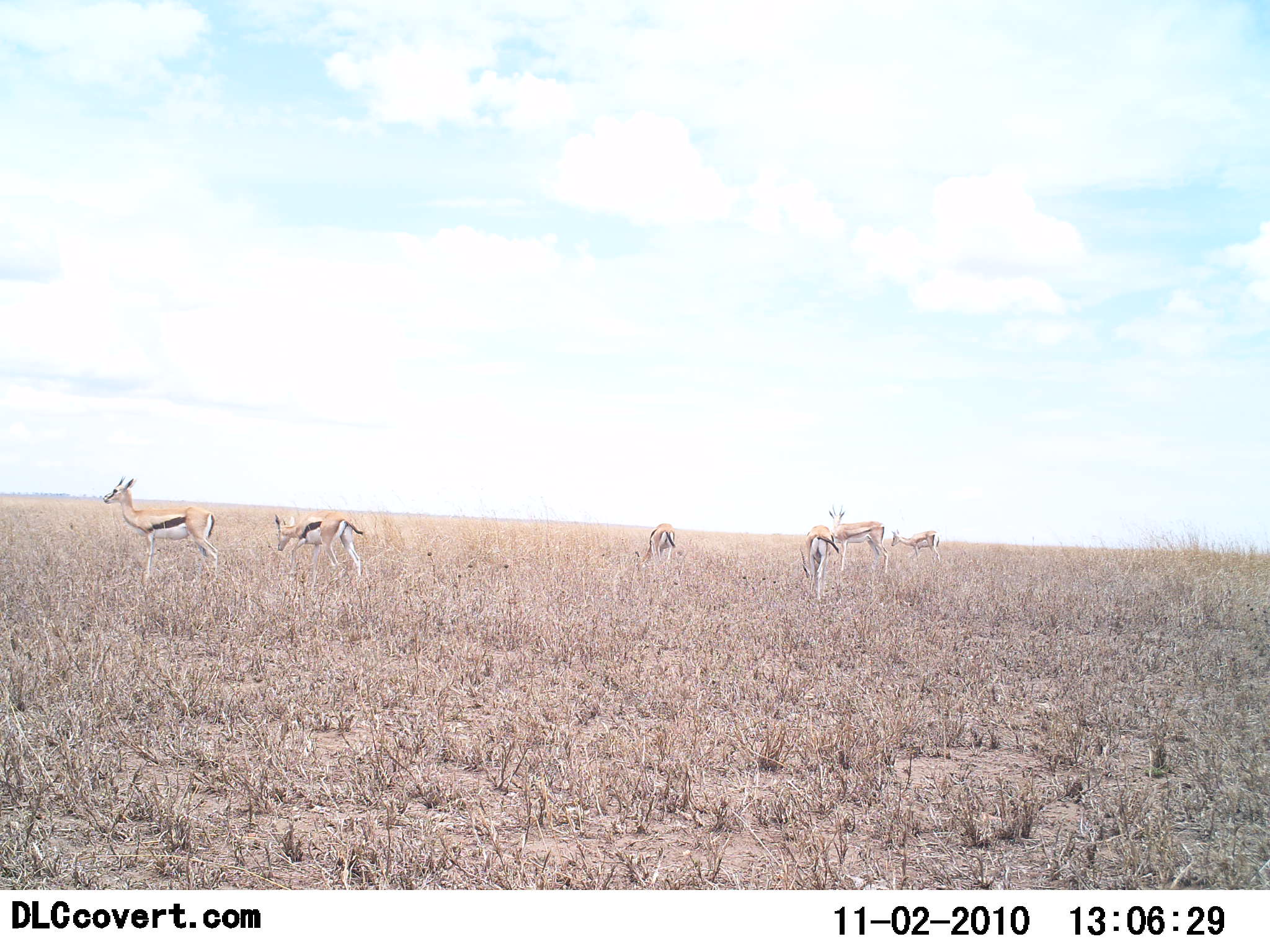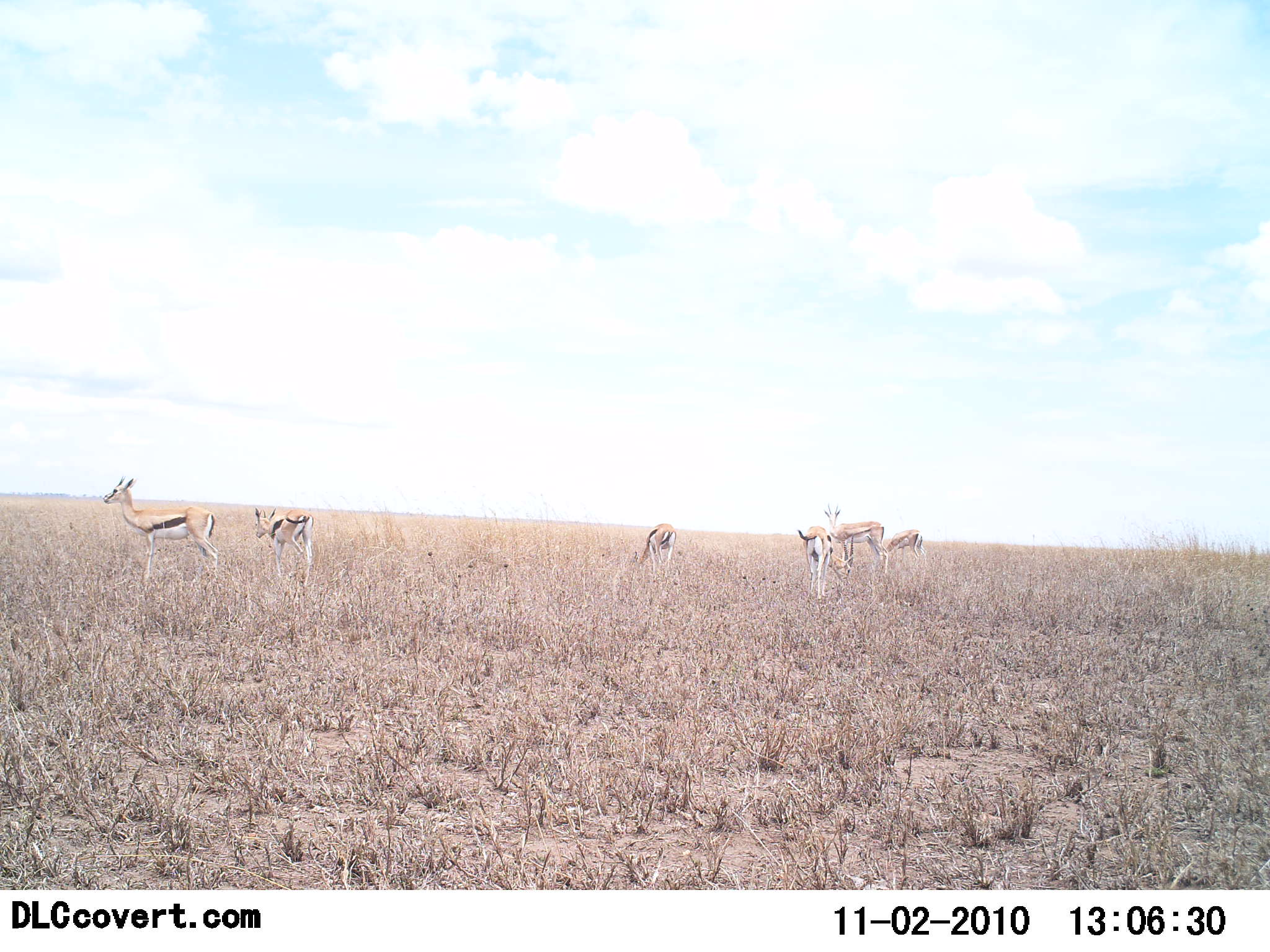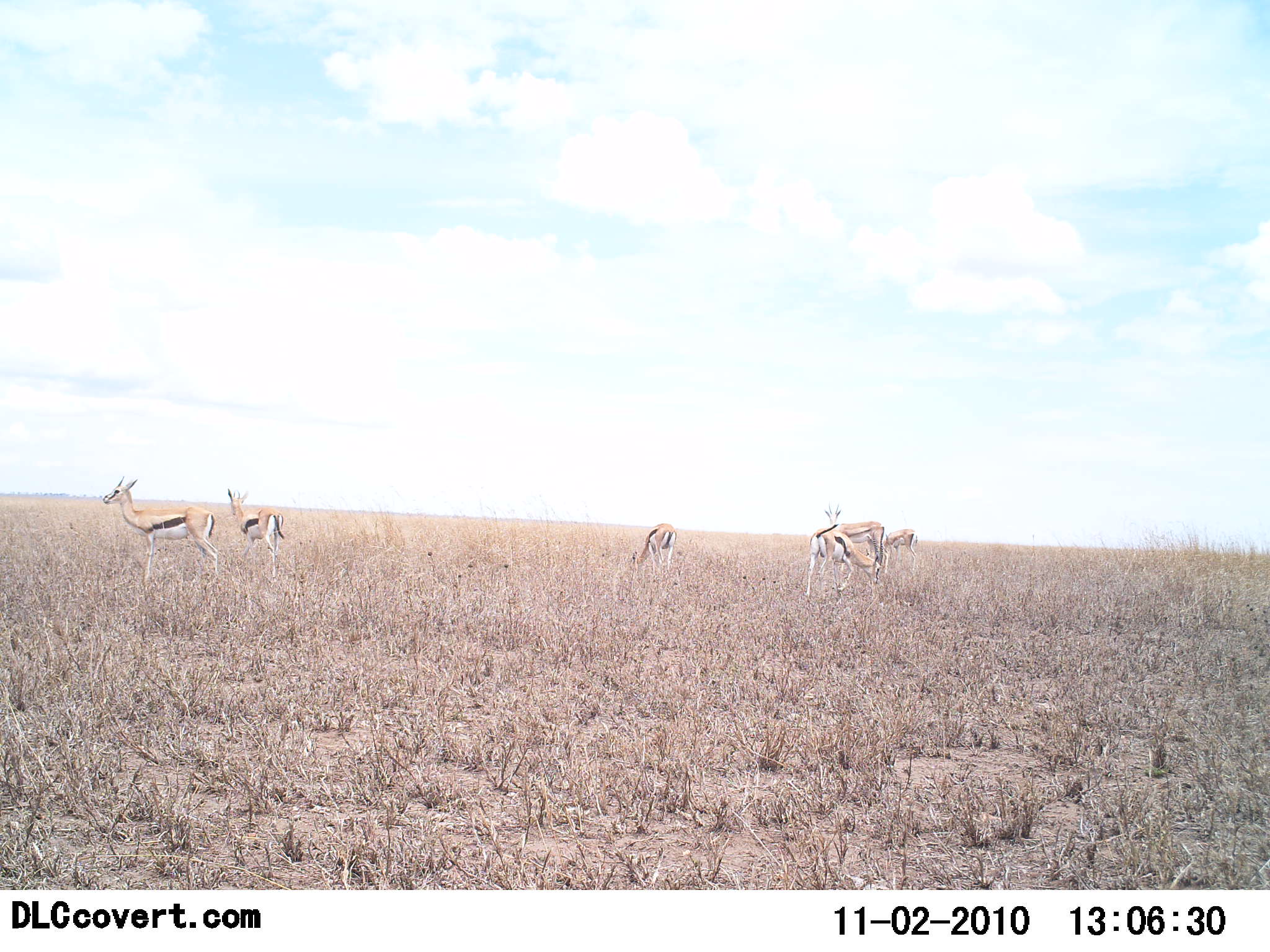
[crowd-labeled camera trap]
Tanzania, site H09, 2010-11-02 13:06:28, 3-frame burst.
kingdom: Animalia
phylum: Chordata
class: Mammalia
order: Artiodactyla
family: Bovidae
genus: Eudorcas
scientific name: Eudorcas thomsonii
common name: thomson's gazelle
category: gazellethomsons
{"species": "gazellethomsons (thomson's gazelle) (Eudorcas thomsonii)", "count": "6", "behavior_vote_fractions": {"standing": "88%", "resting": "0%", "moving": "59%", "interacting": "0%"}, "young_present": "6%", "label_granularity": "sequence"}